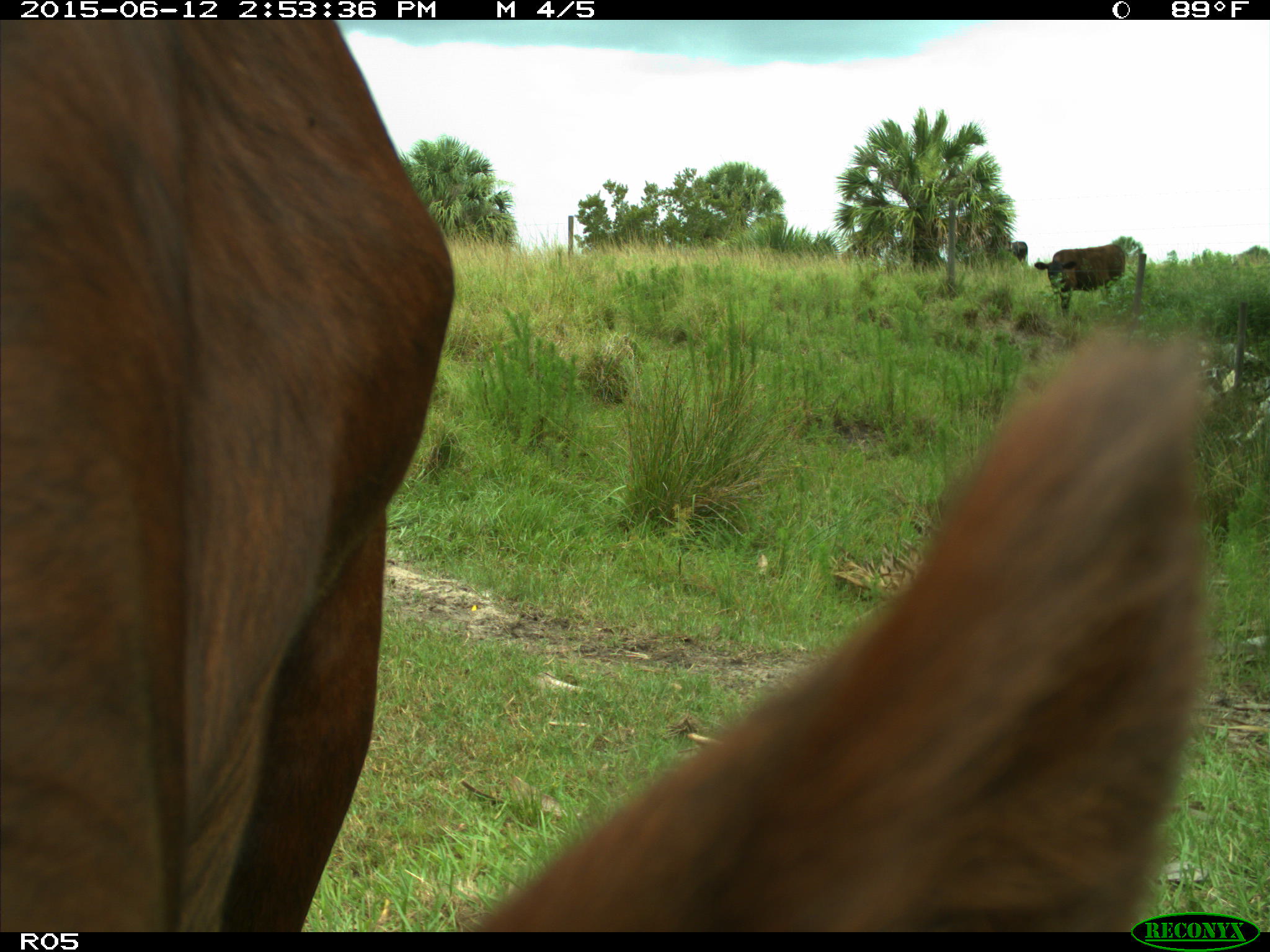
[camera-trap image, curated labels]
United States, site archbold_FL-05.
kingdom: Animalia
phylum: Chordata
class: Mammalia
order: Artiodactyla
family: Bovidae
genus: Bos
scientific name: Bos taurus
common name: domestic cow